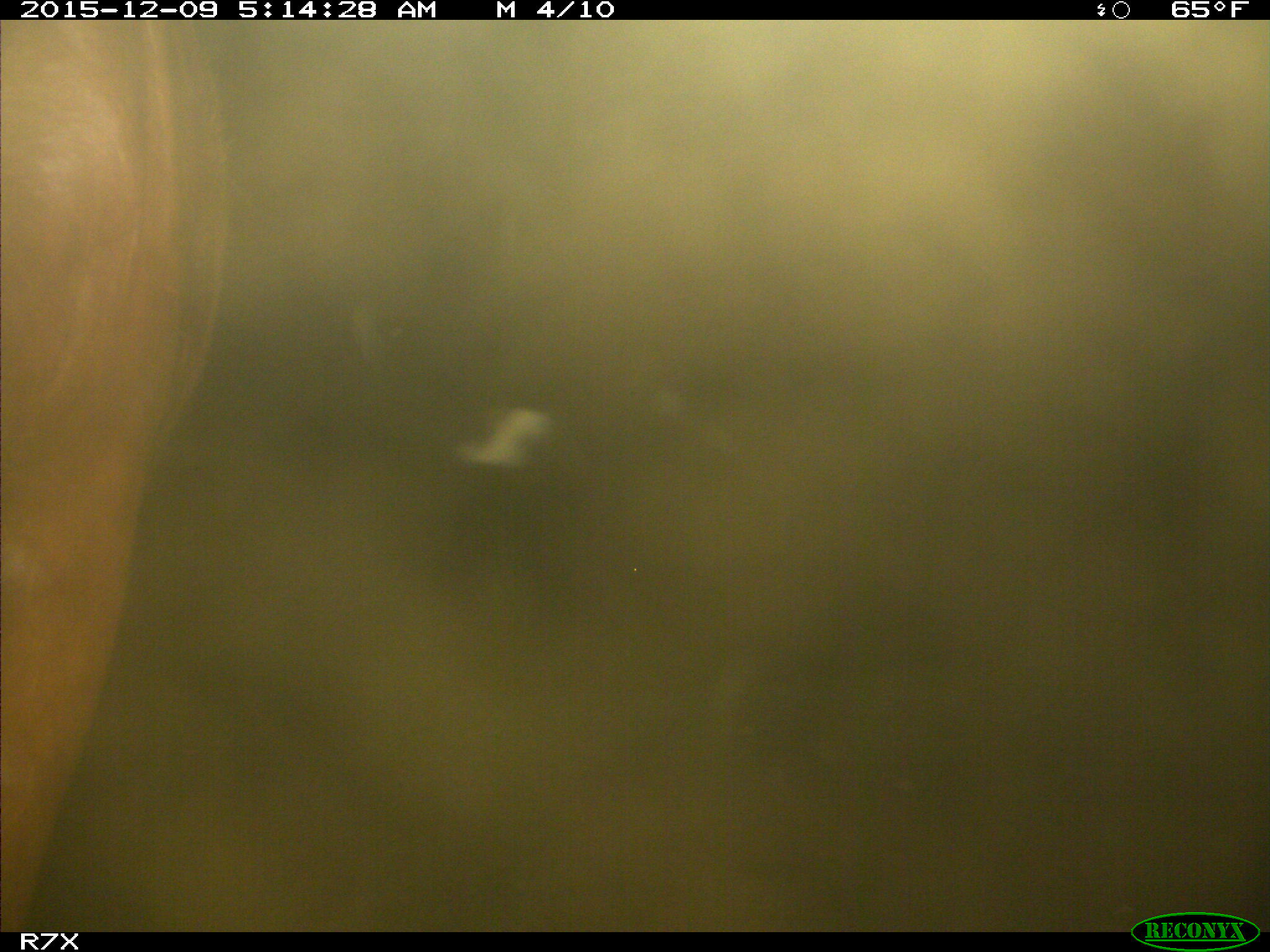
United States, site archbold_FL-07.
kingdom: Animalia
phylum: Chordata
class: Mammalia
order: Artiodactyla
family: Bovidae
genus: Bos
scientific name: Bos taurus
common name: domestic cow